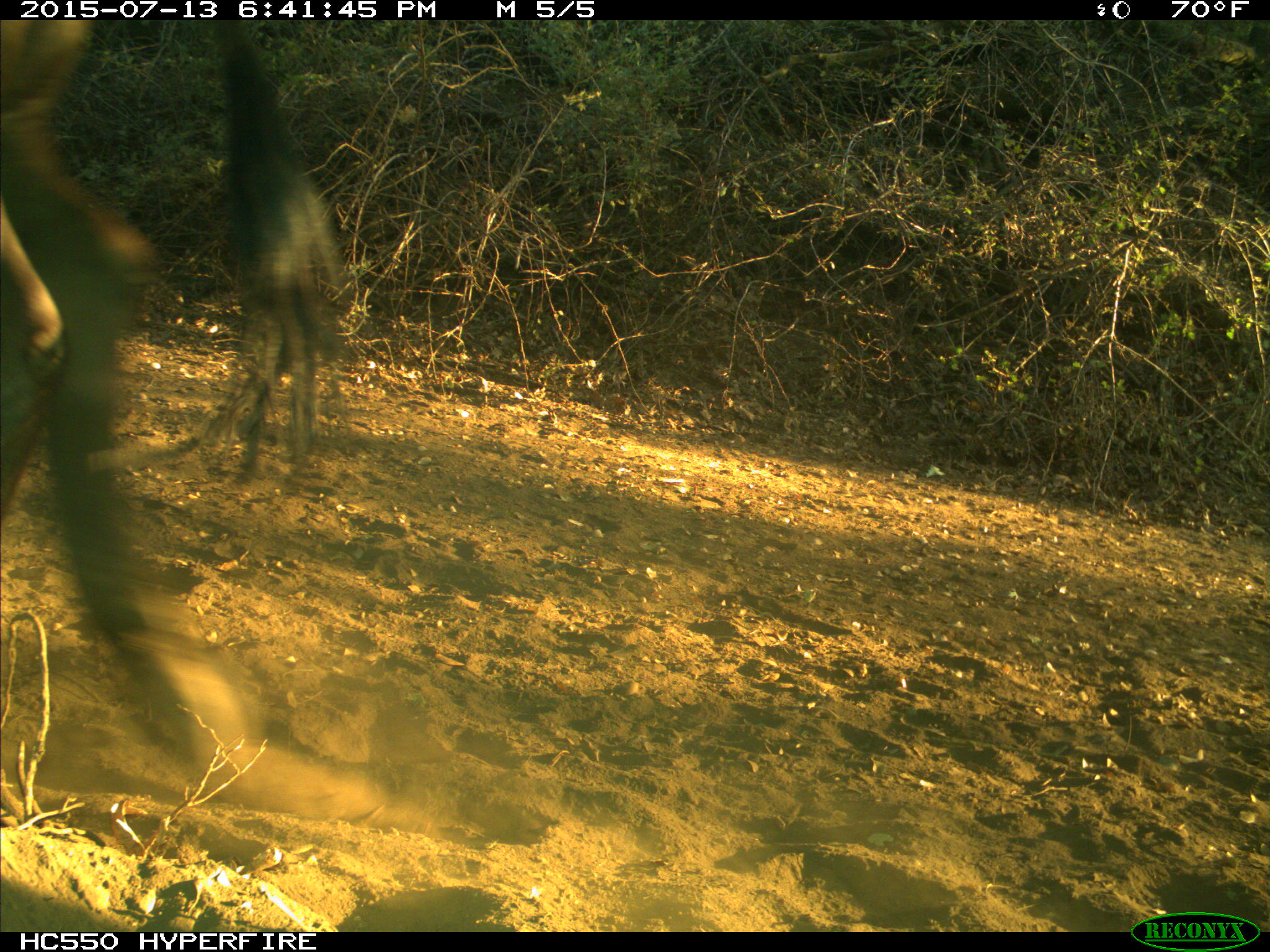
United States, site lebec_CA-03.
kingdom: Animalia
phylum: Chordata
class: Mammalia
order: Artiodactyla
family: Bovidae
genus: Bos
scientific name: Bos taurus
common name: domestic cow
Bos taurus (domestic cow).